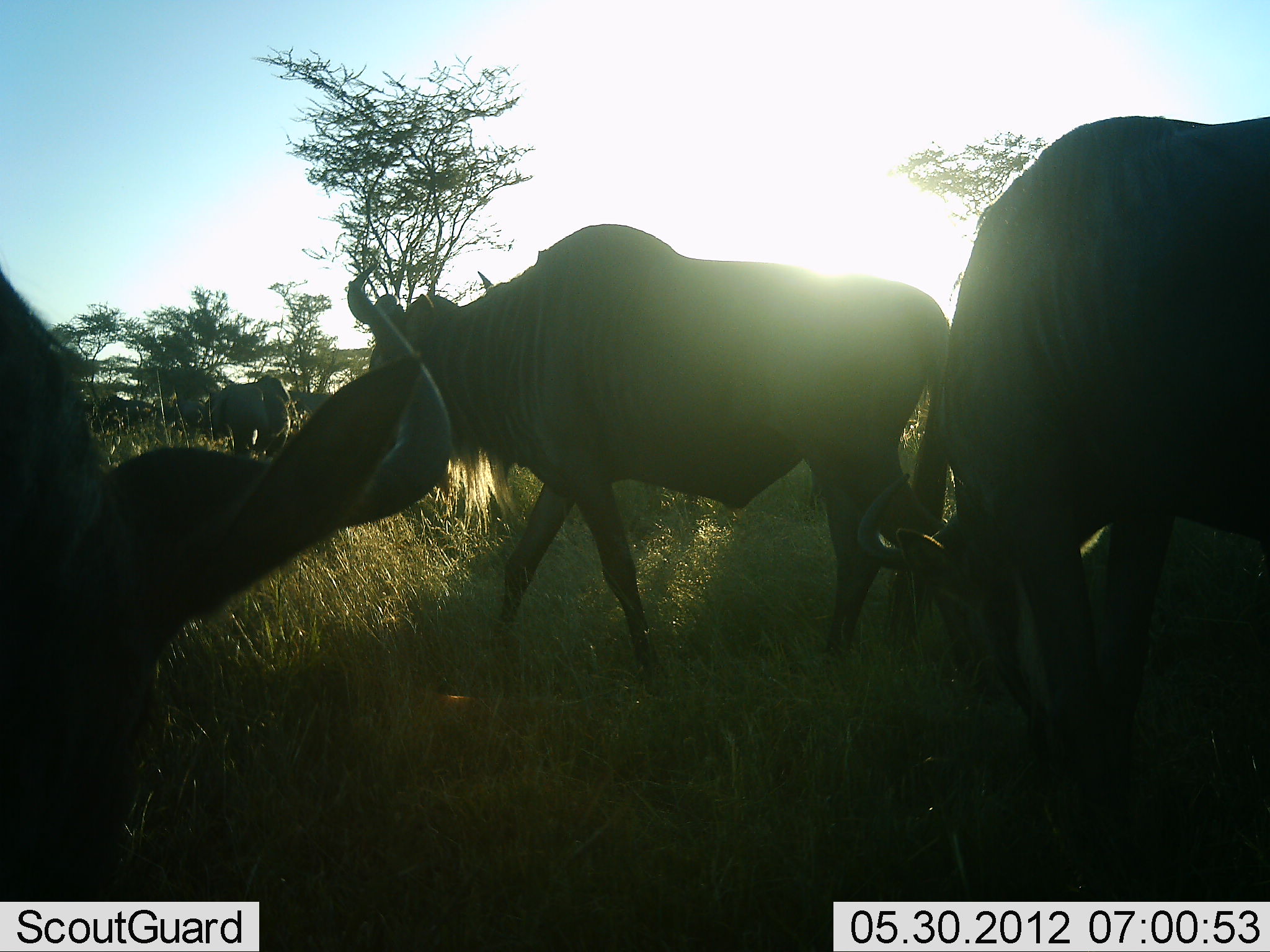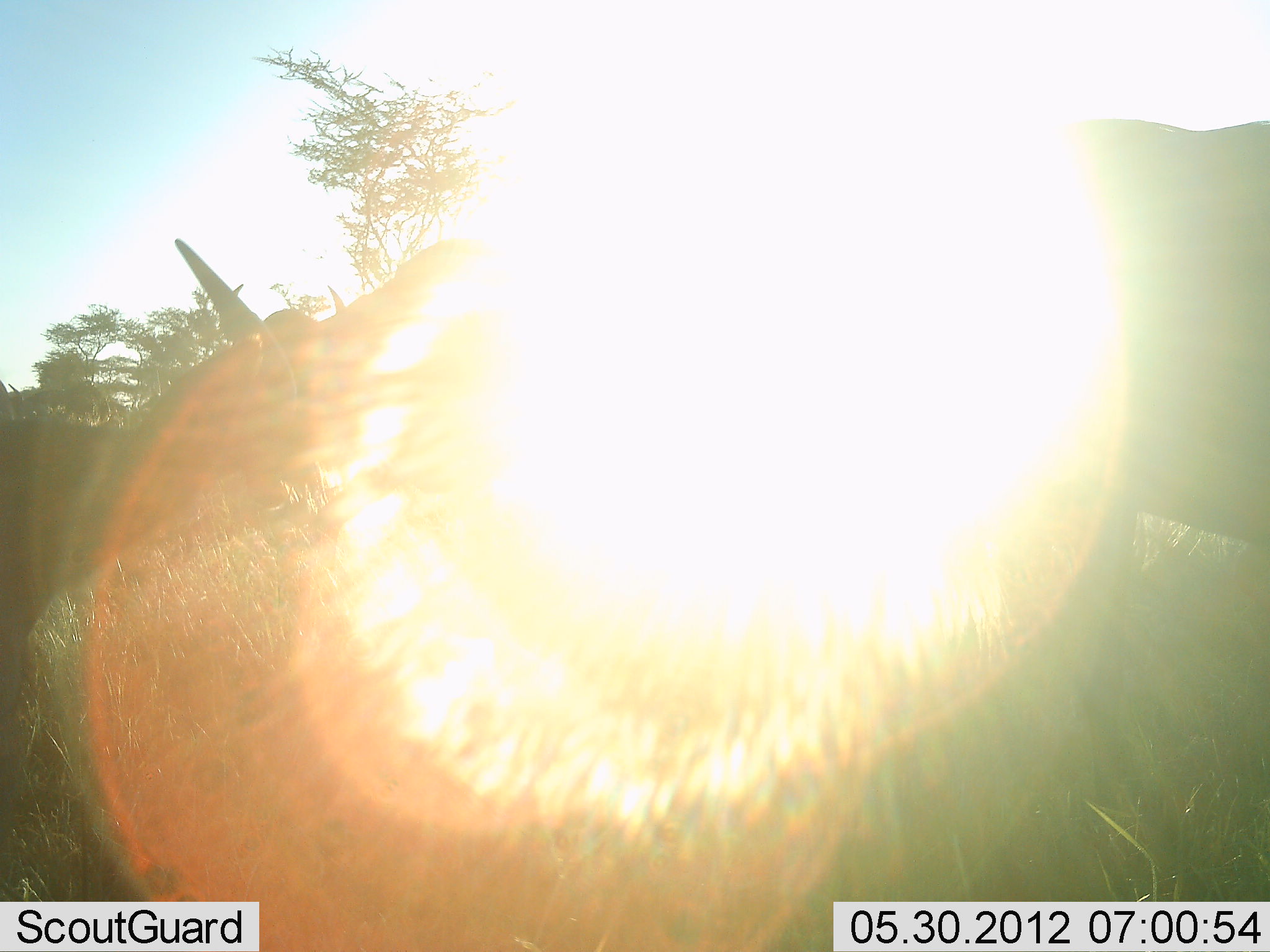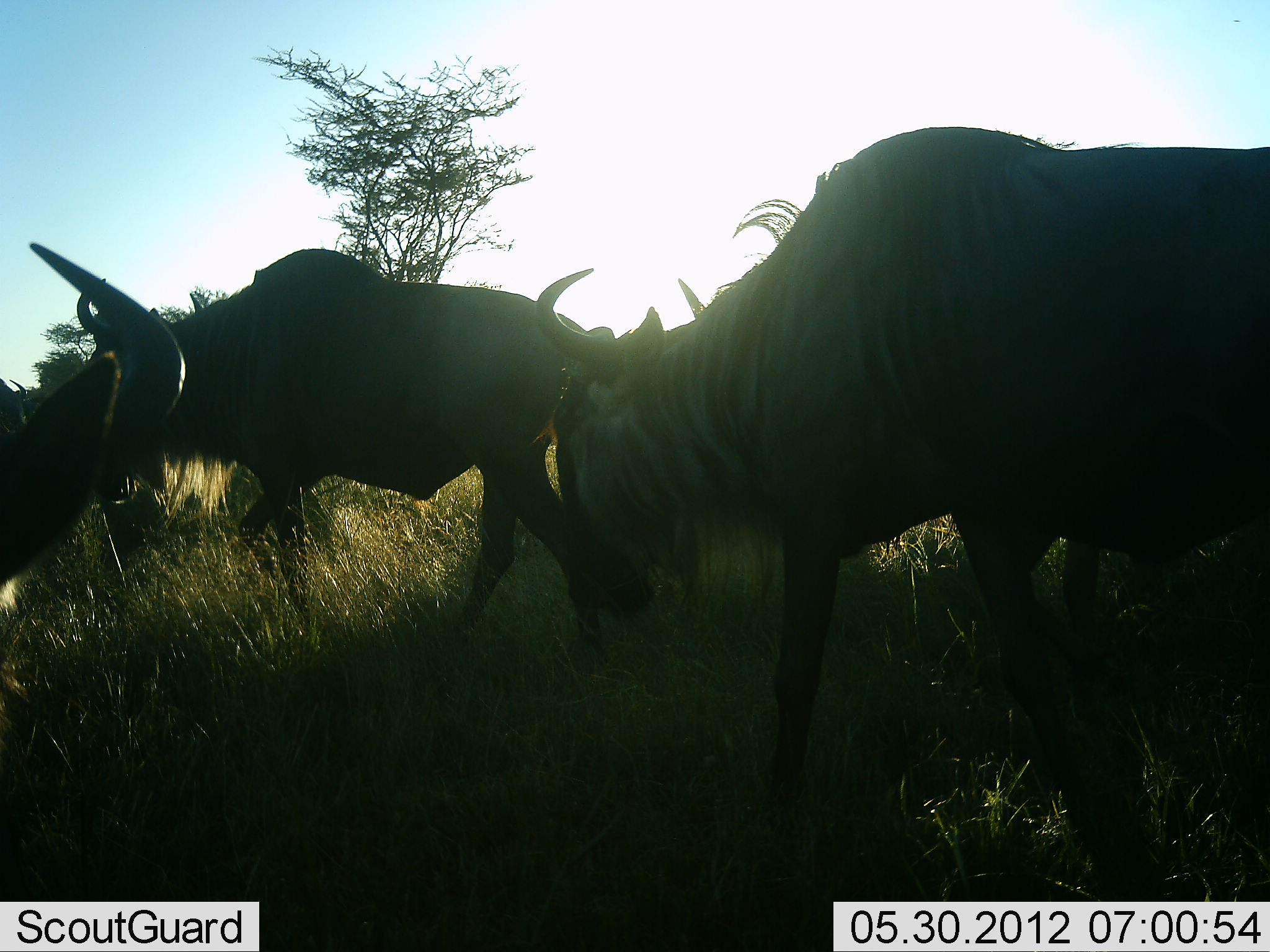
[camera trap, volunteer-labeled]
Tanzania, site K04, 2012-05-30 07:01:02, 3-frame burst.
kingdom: Animalia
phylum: Chordata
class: Mammalia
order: Artiodactyla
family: Bovidae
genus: Connochaetes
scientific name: Connochaetes taurinus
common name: blue wildebeest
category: wildebeest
Wildebeest (blue wildebeest) (Connochaetes taurinus), count 5. Behavior (volunteer vote fractions): standing 30%, resting 0%, moving 80%, interacting 10%. Young present (vote fraction): 0%. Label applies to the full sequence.